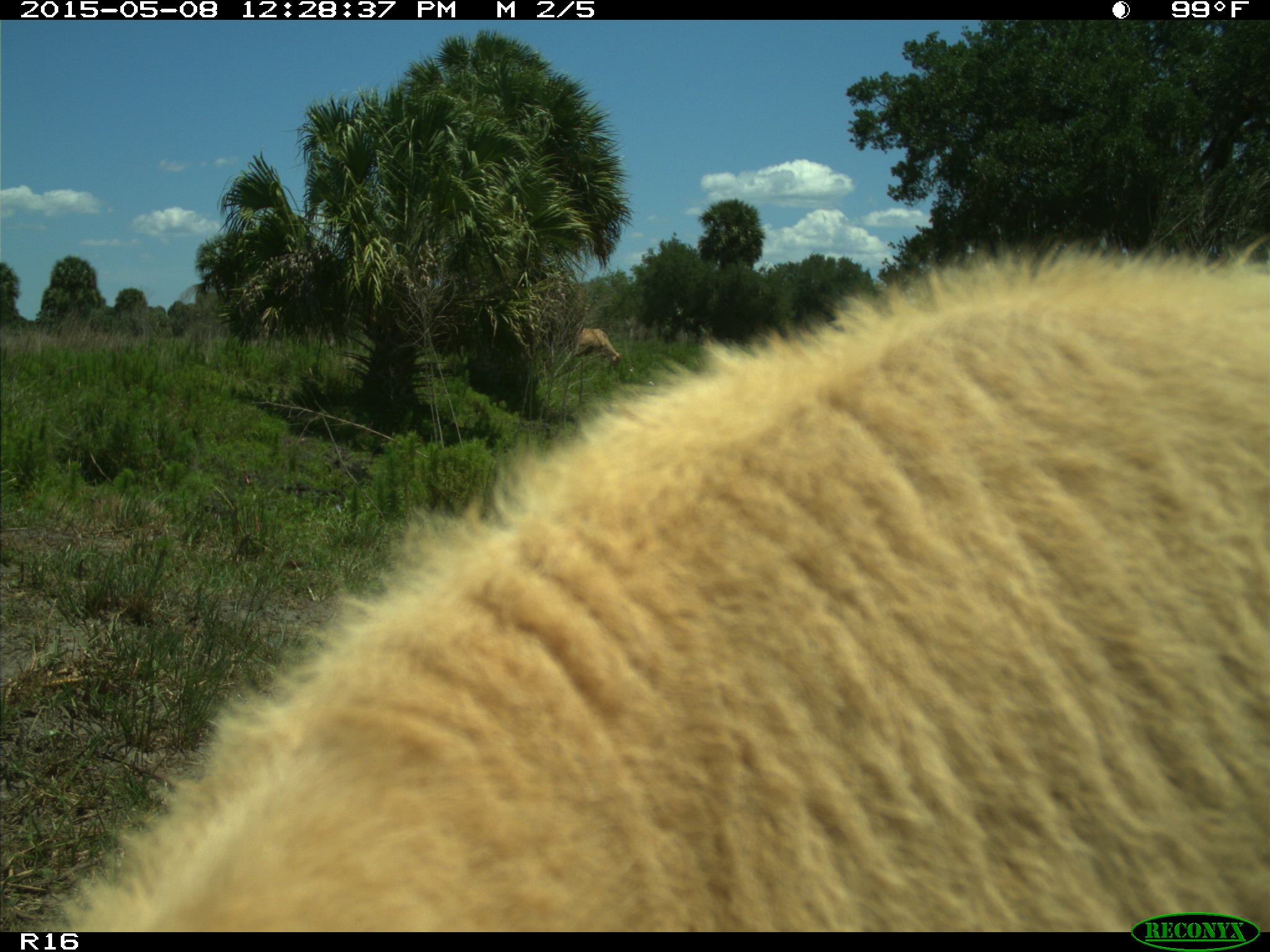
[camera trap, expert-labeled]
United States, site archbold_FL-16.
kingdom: Animalia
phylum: Chordata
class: Mammalia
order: Artiodactyla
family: Bovidae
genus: Bos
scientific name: Bos taurus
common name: domestic cow